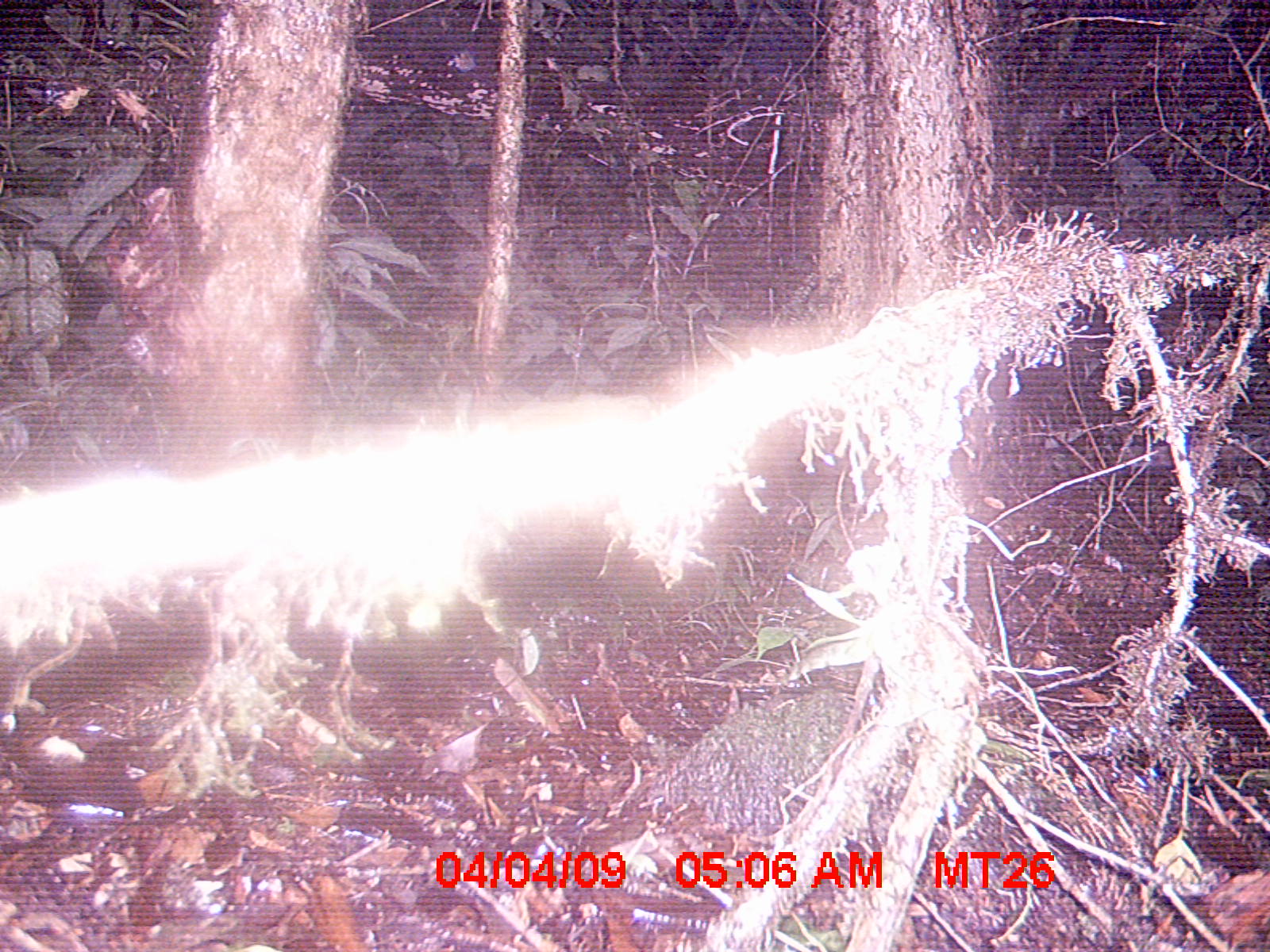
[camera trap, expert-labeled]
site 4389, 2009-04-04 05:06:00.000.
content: unidentified animal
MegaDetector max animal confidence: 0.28